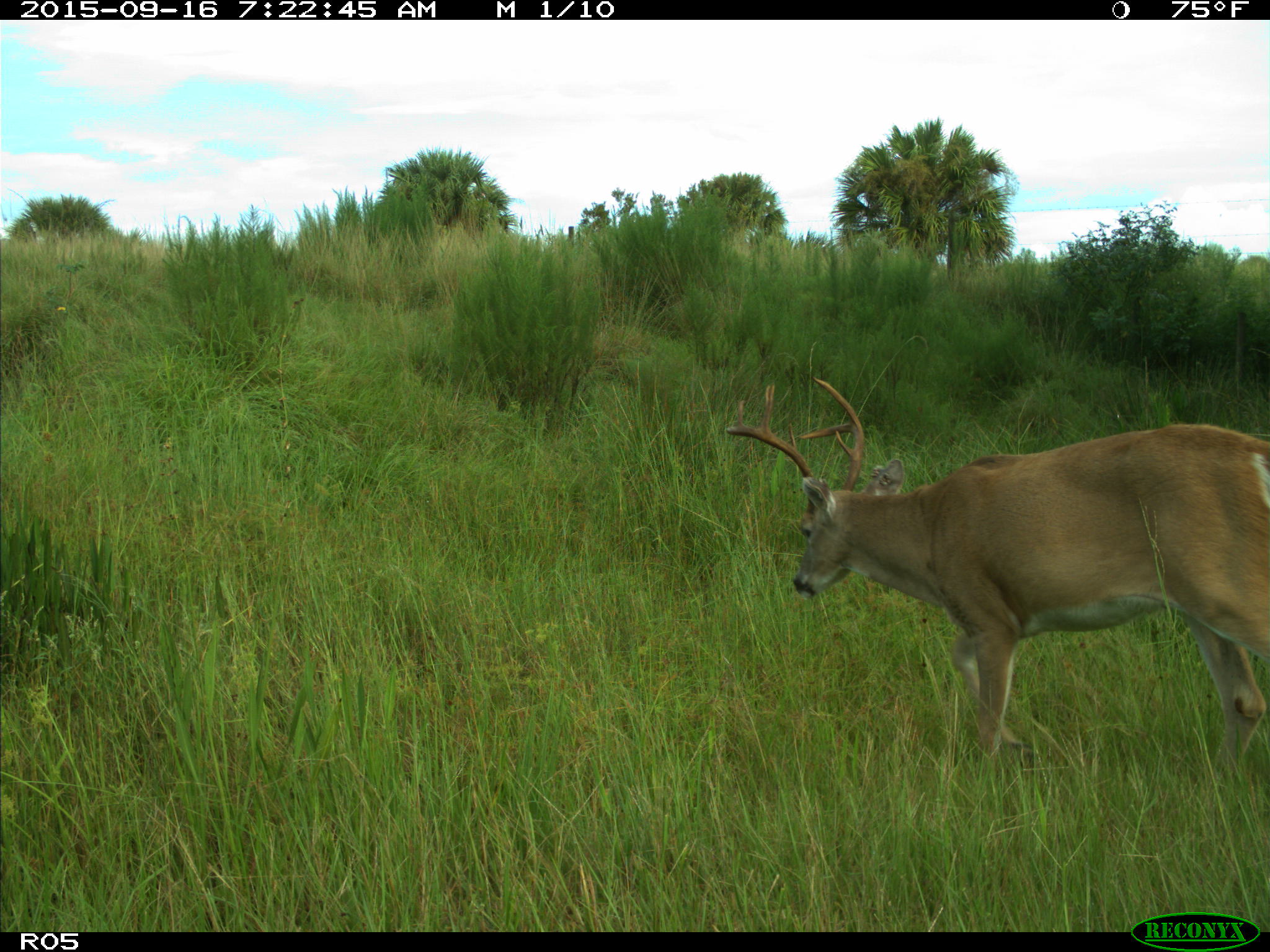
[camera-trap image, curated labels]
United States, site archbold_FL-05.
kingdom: Animalia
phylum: Chordata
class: Mammalia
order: Artiodactyla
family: Cervidae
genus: Odocoileus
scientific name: Odocoileus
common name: deer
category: unidentified deer